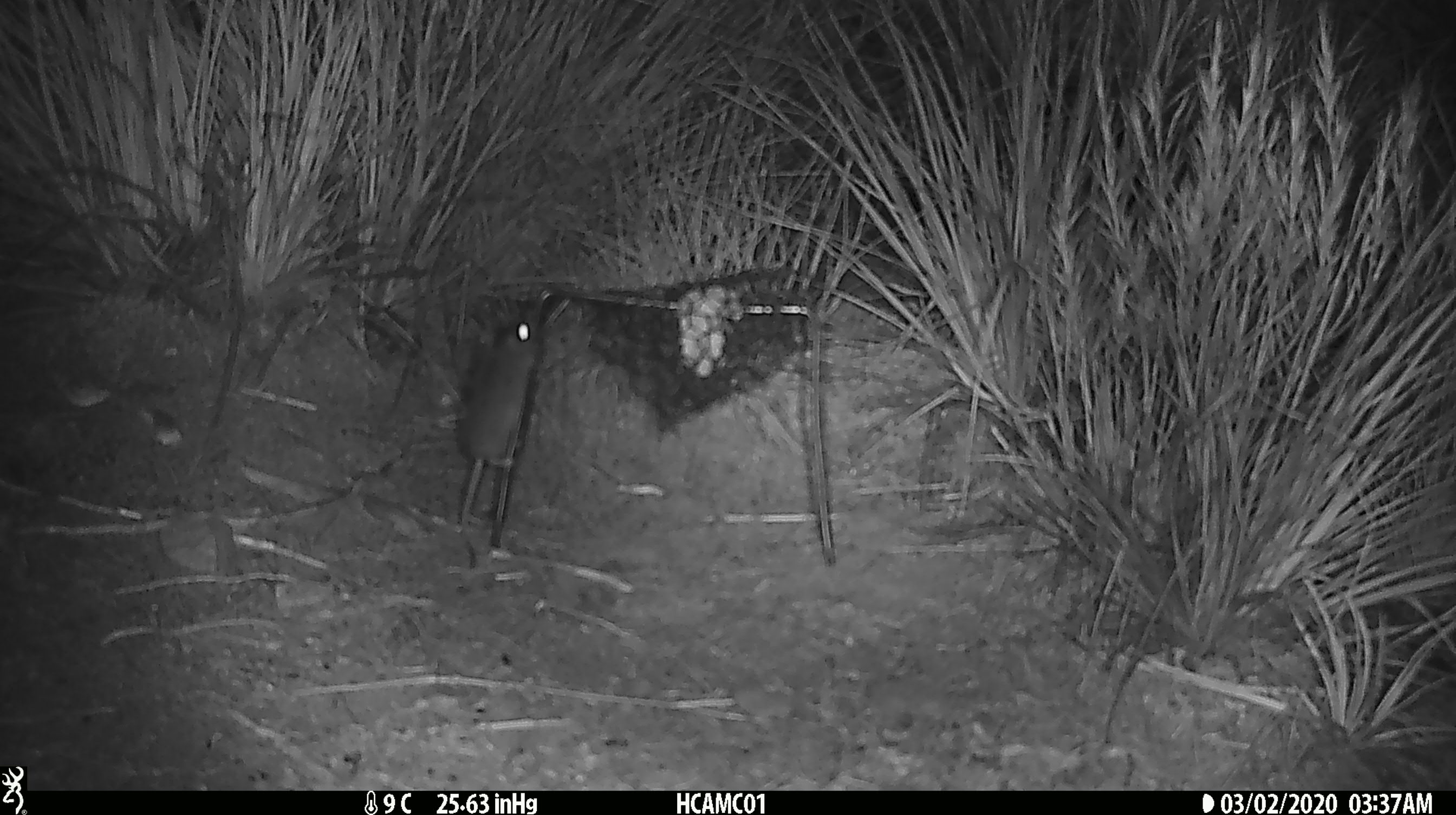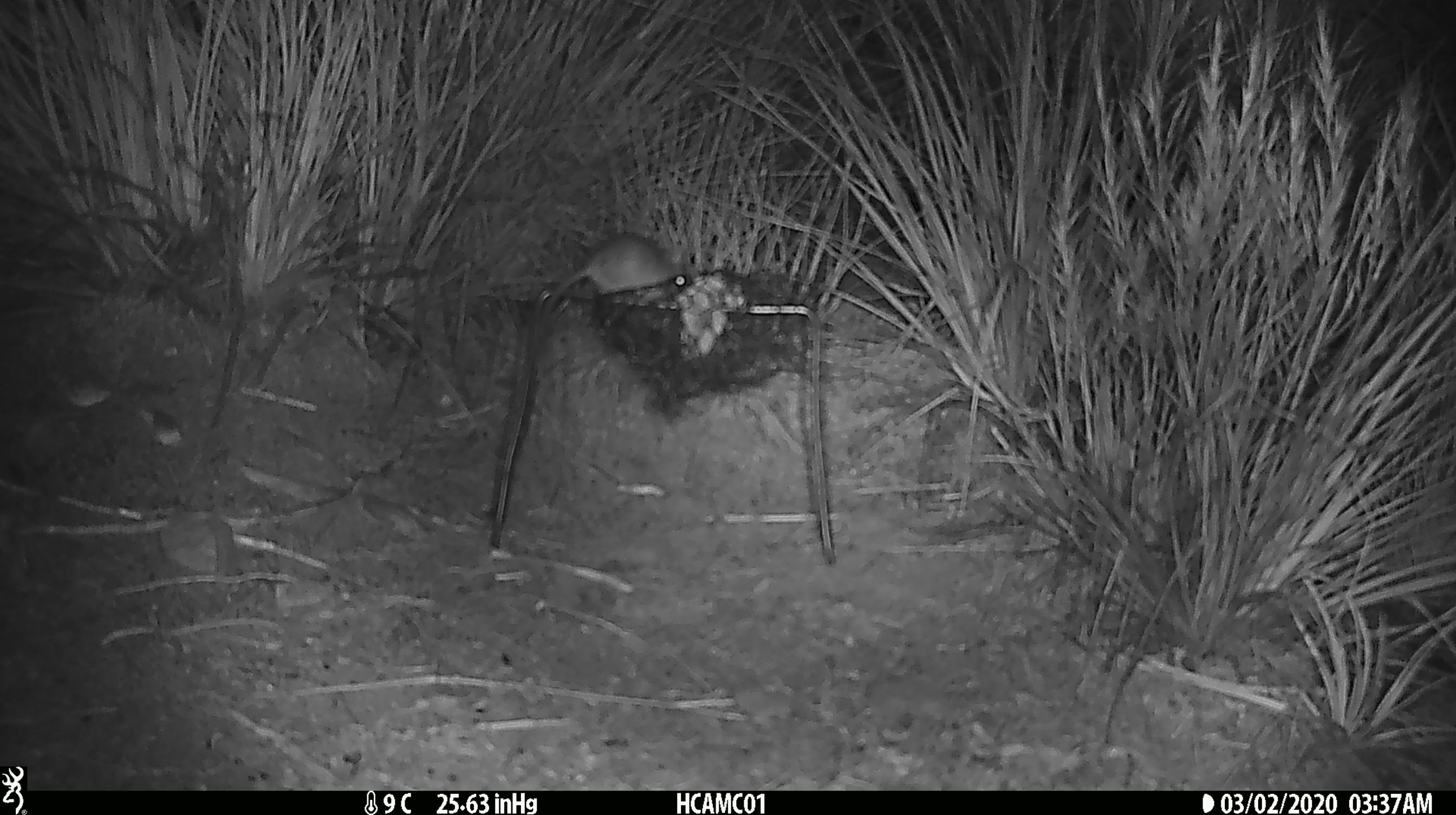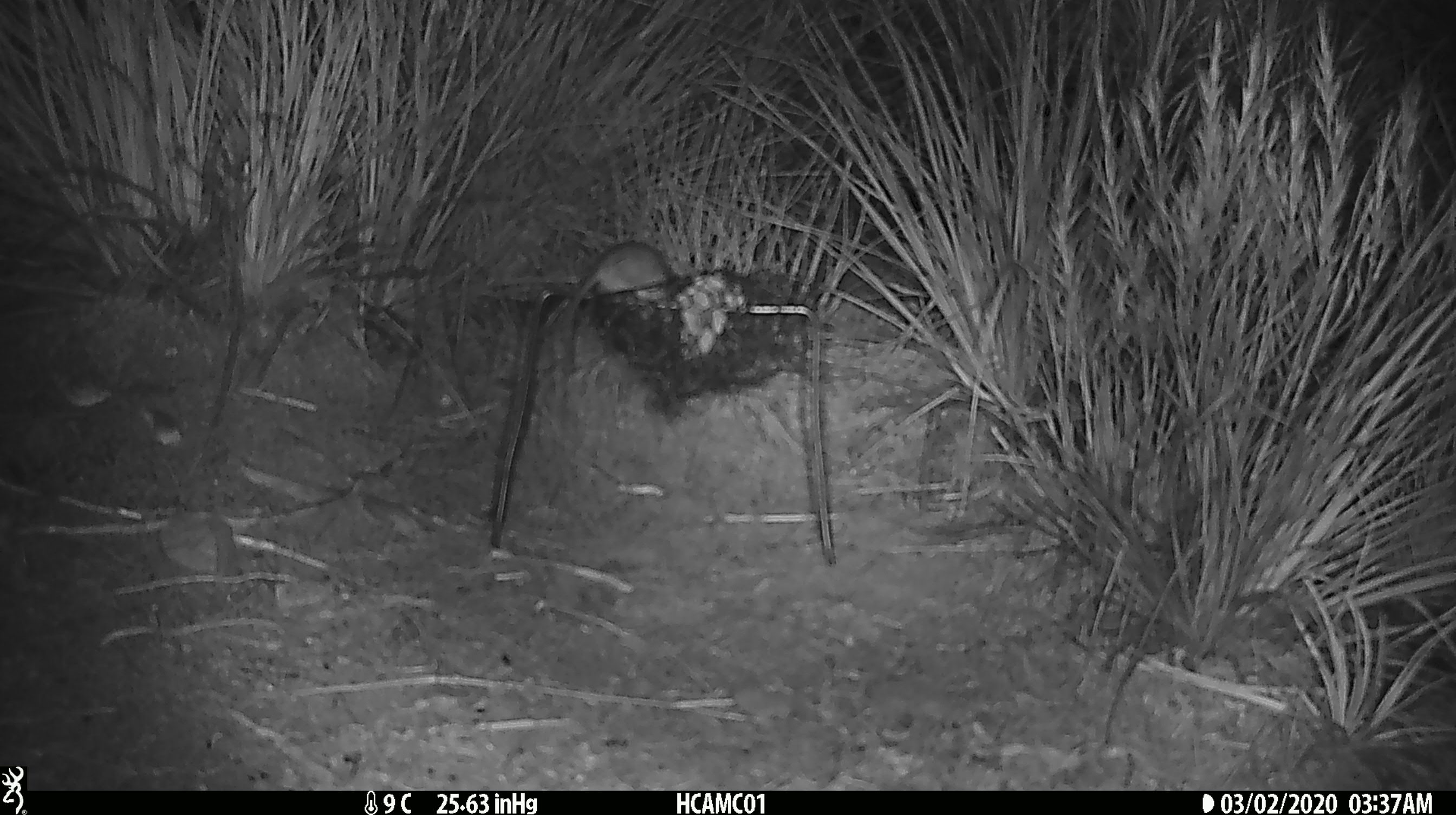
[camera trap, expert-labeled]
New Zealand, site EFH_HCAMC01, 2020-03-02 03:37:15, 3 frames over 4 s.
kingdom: Animalia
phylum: Chordata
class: Mammalia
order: Rodentia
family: Muridae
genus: Mus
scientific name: Mus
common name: mouse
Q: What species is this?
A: Mouse (Mus).